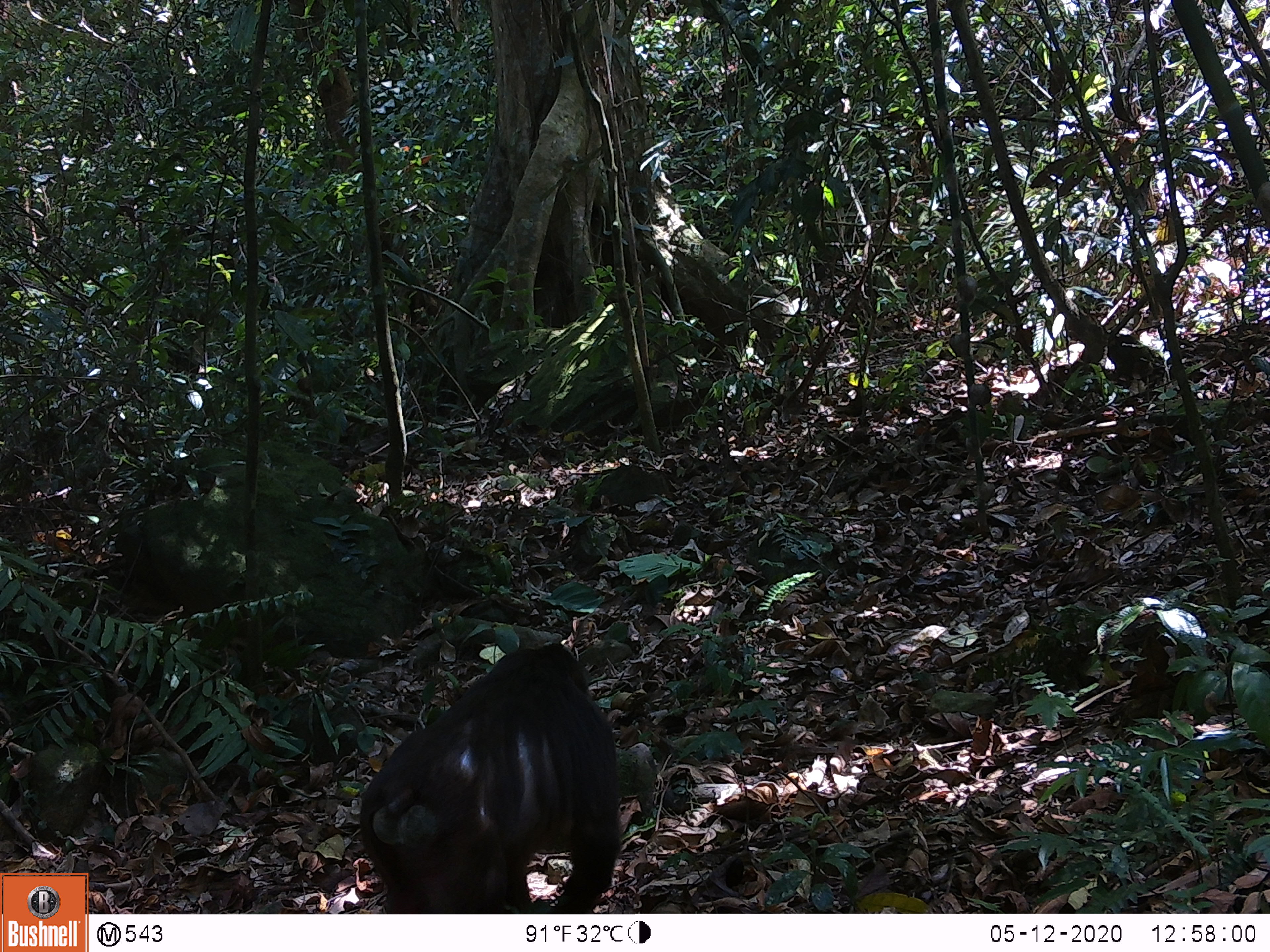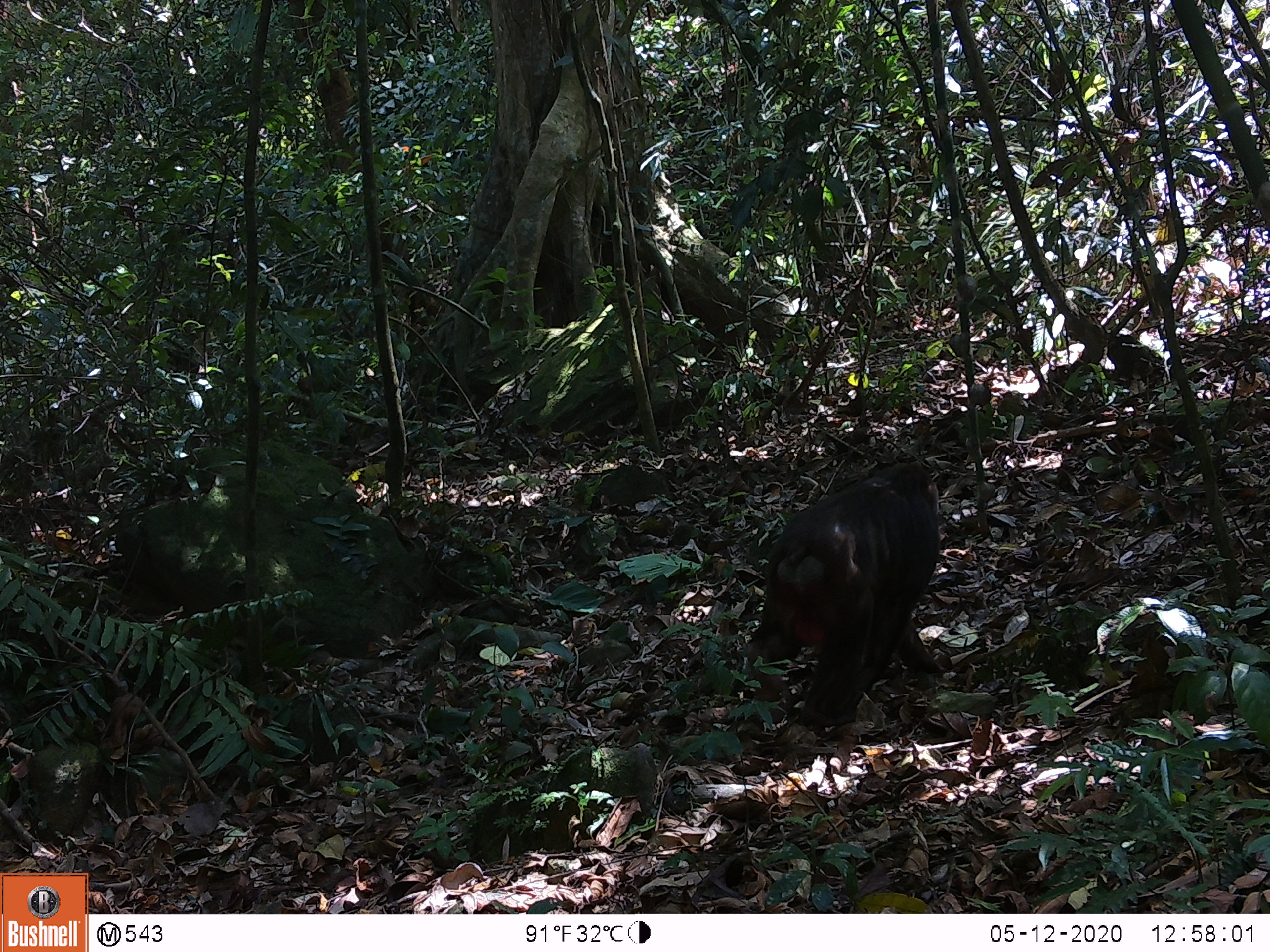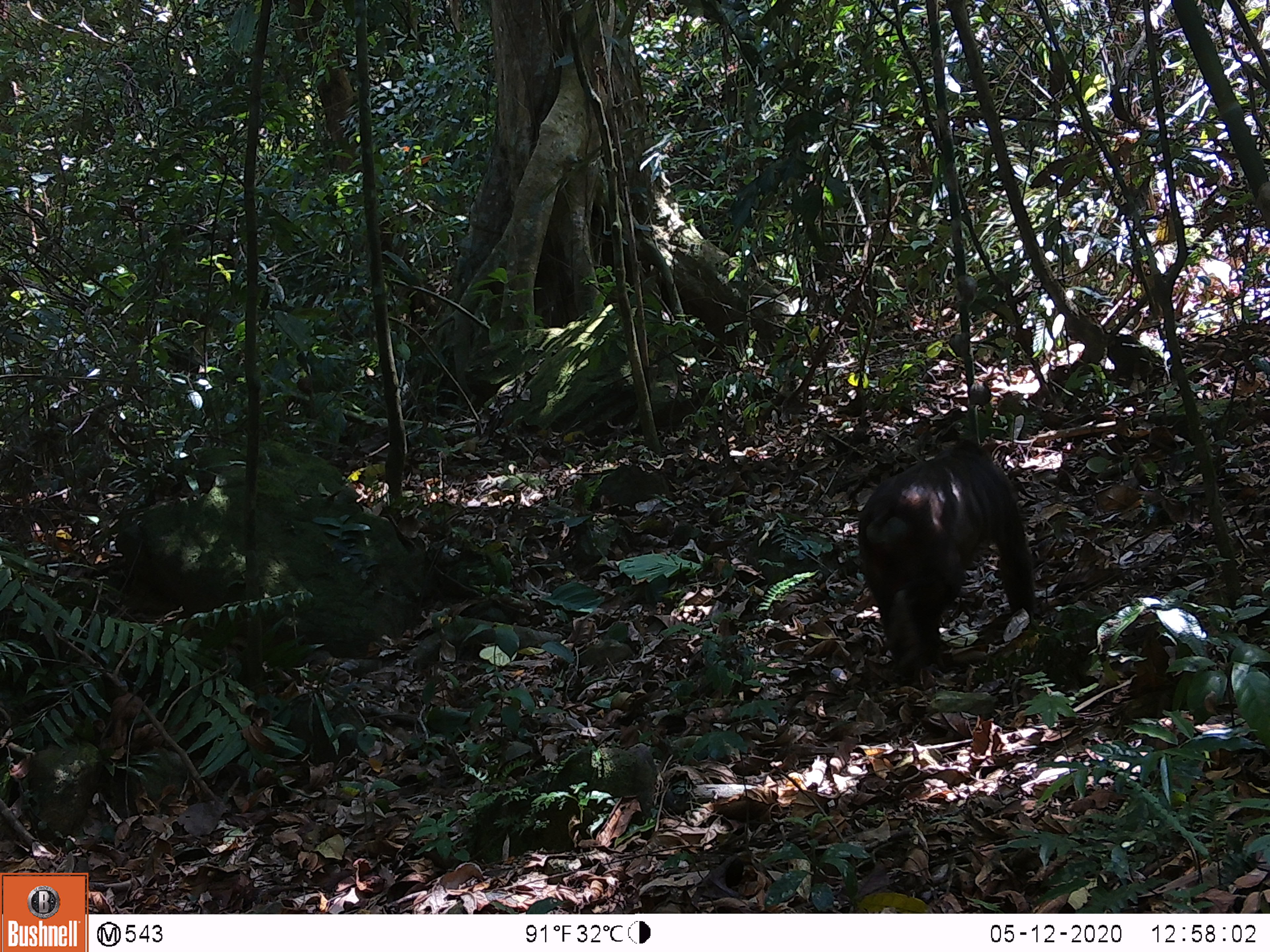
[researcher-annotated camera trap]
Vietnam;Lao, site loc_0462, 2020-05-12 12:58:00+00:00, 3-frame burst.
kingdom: Animalia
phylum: Chordata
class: Mammalia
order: Primates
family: Cercopithecidae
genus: Macaca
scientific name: Macaca arctoides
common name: stump-tailed macaque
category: stump tailed macaque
Stump tailed macaque (stump-tailed macaque) (Macaca arctoides). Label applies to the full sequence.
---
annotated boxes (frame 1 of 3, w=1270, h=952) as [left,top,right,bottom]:
stump tailed macaque: [358,642,622,914]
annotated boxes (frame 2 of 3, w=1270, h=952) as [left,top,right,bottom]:
stump tailed macaque: [746,458,947,726]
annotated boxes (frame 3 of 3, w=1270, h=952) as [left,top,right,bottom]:
stump tailed macaque: [856,436,1036,683]